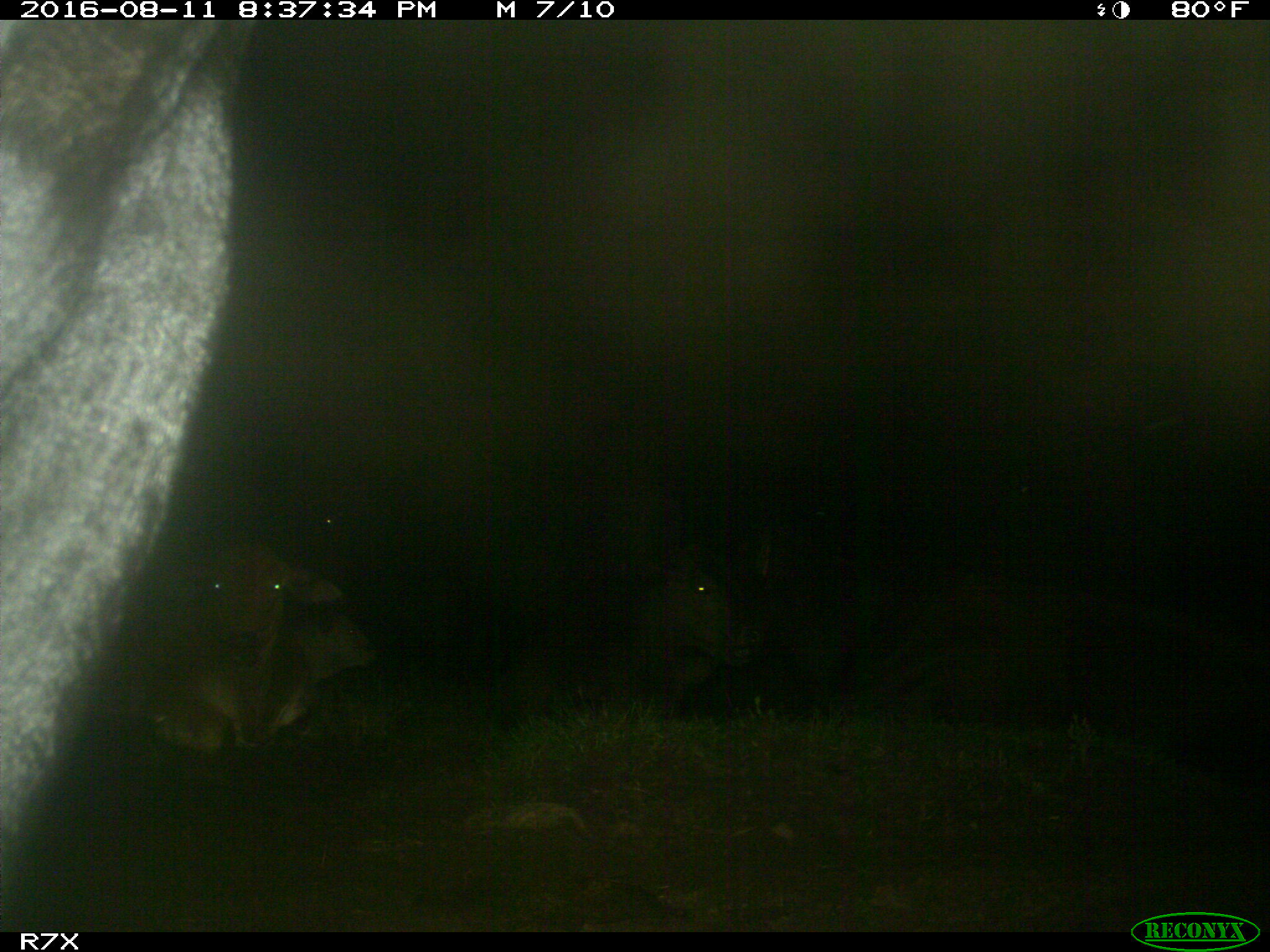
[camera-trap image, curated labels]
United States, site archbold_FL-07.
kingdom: Animalia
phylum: Chordata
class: Mammalia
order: Artiodactyla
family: Bovidae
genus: Bos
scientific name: Bos taurus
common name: domestic cow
Bos taurus (domestic cow).